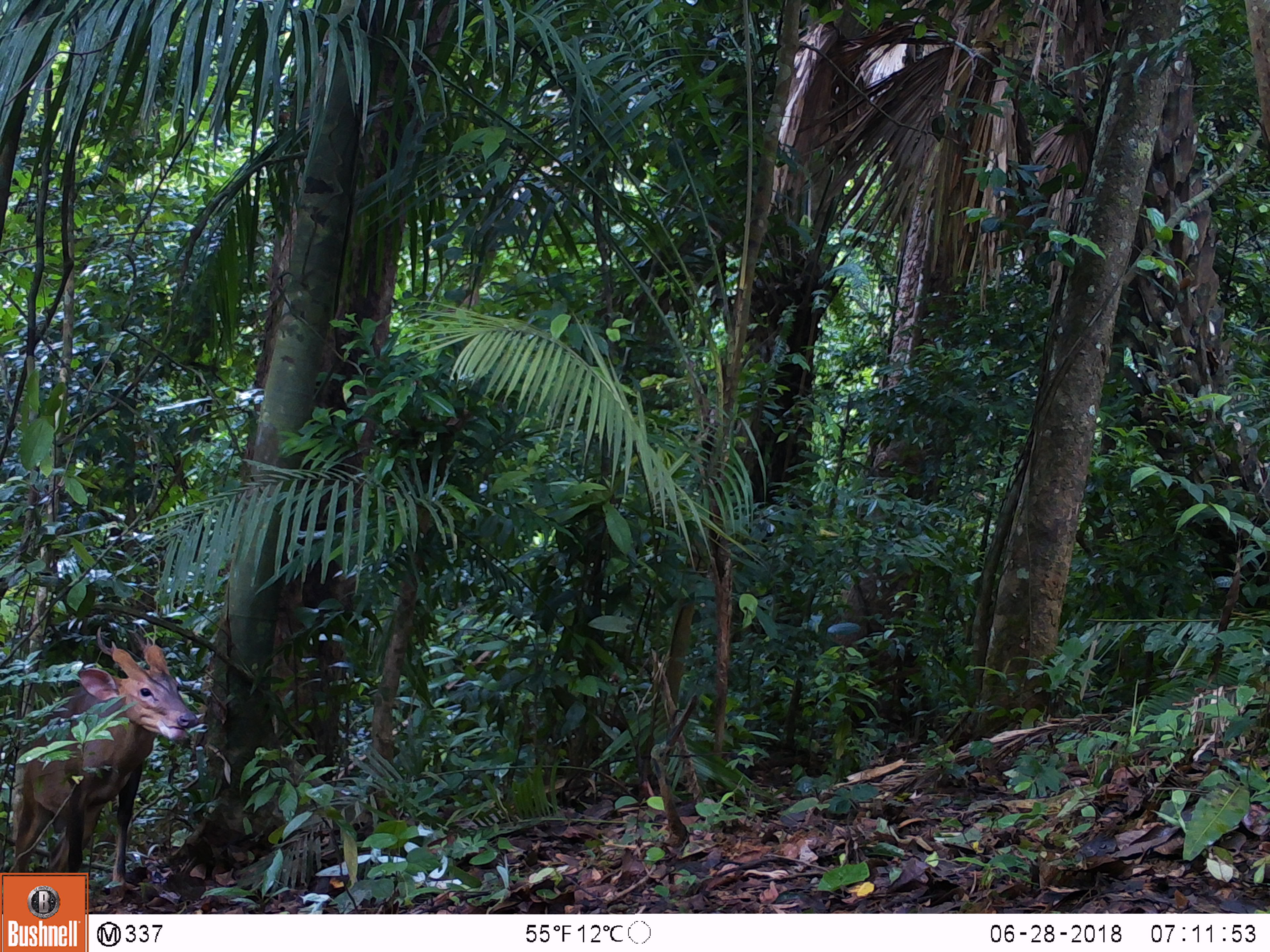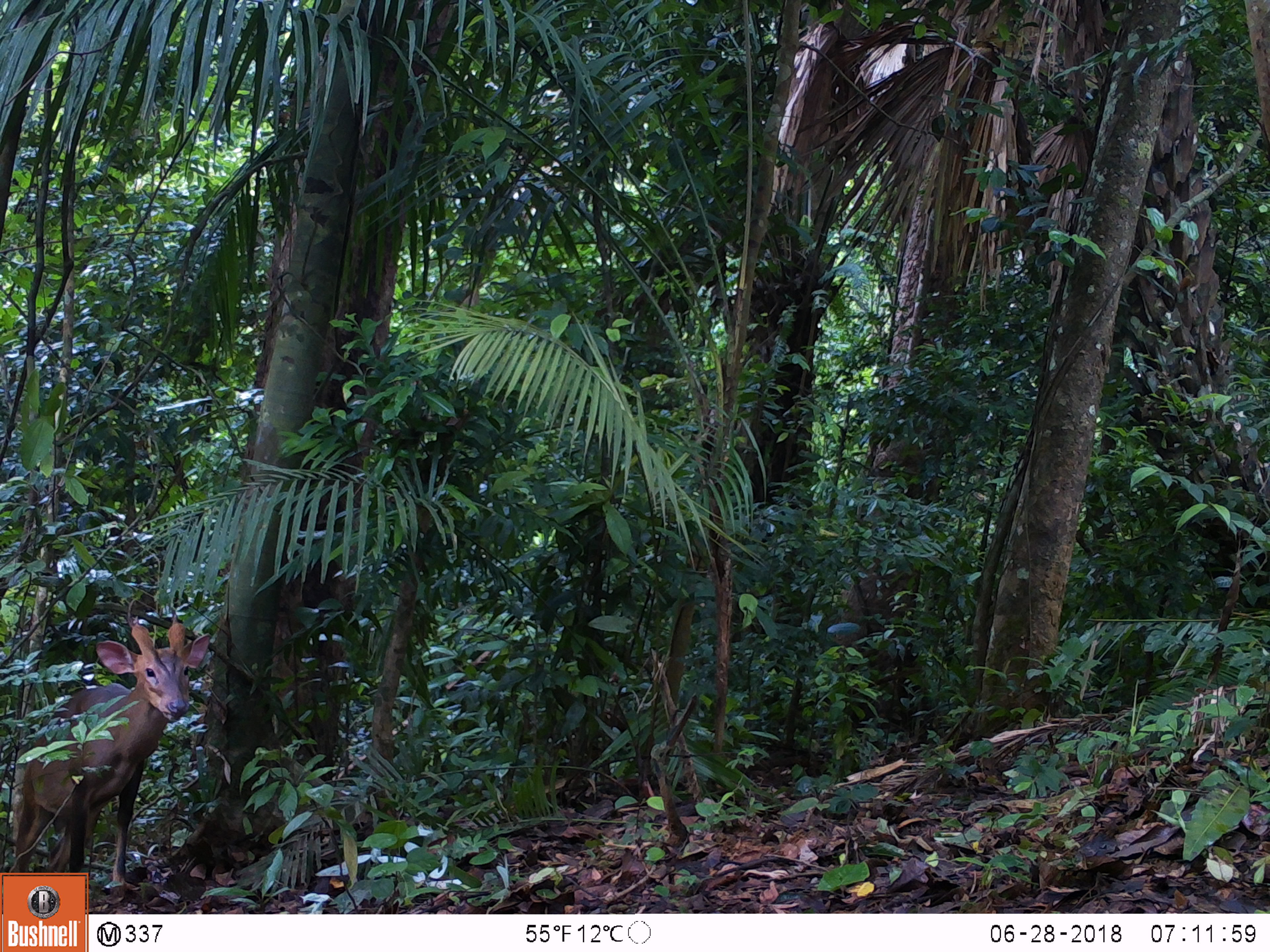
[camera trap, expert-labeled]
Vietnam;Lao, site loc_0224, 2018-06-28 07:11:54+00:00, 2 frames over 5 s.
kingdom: Animalia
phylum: Chordata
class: Mammalia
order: Artiodactyla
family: Cervidae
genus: Muntiacus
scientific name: Muntiacus vuquangensis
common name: large-antlered muntjac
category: large antlered muntjac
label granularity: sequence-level